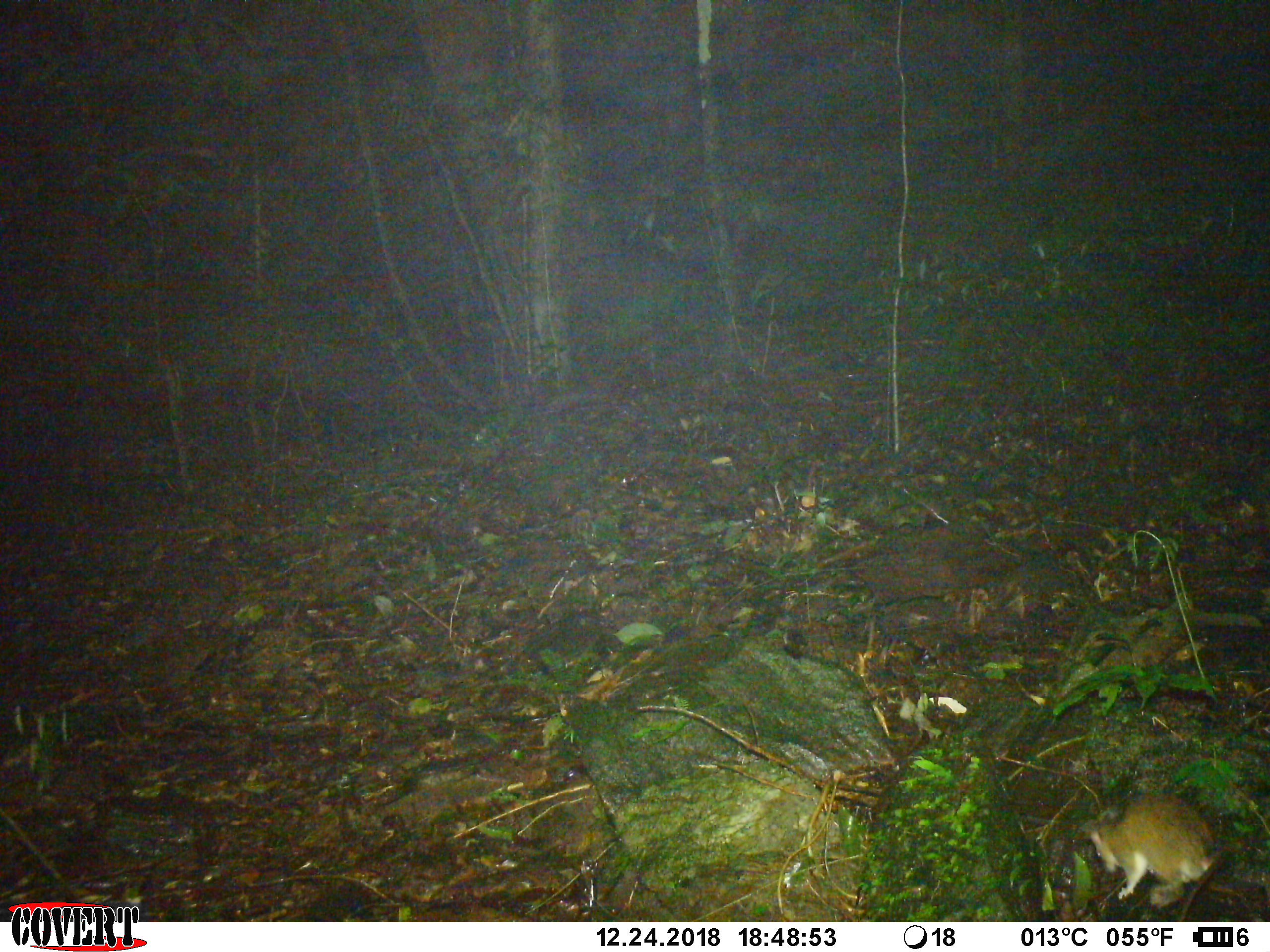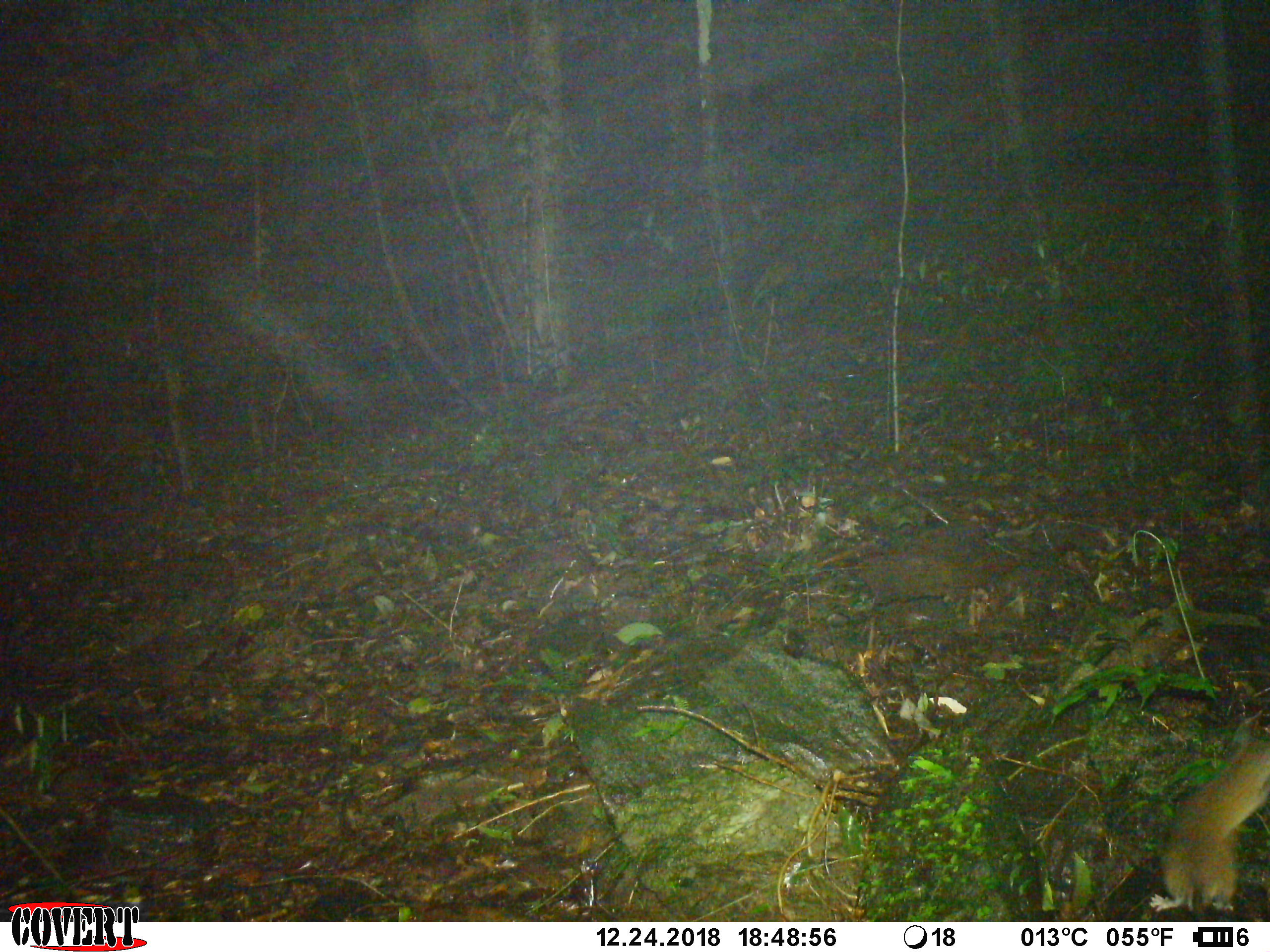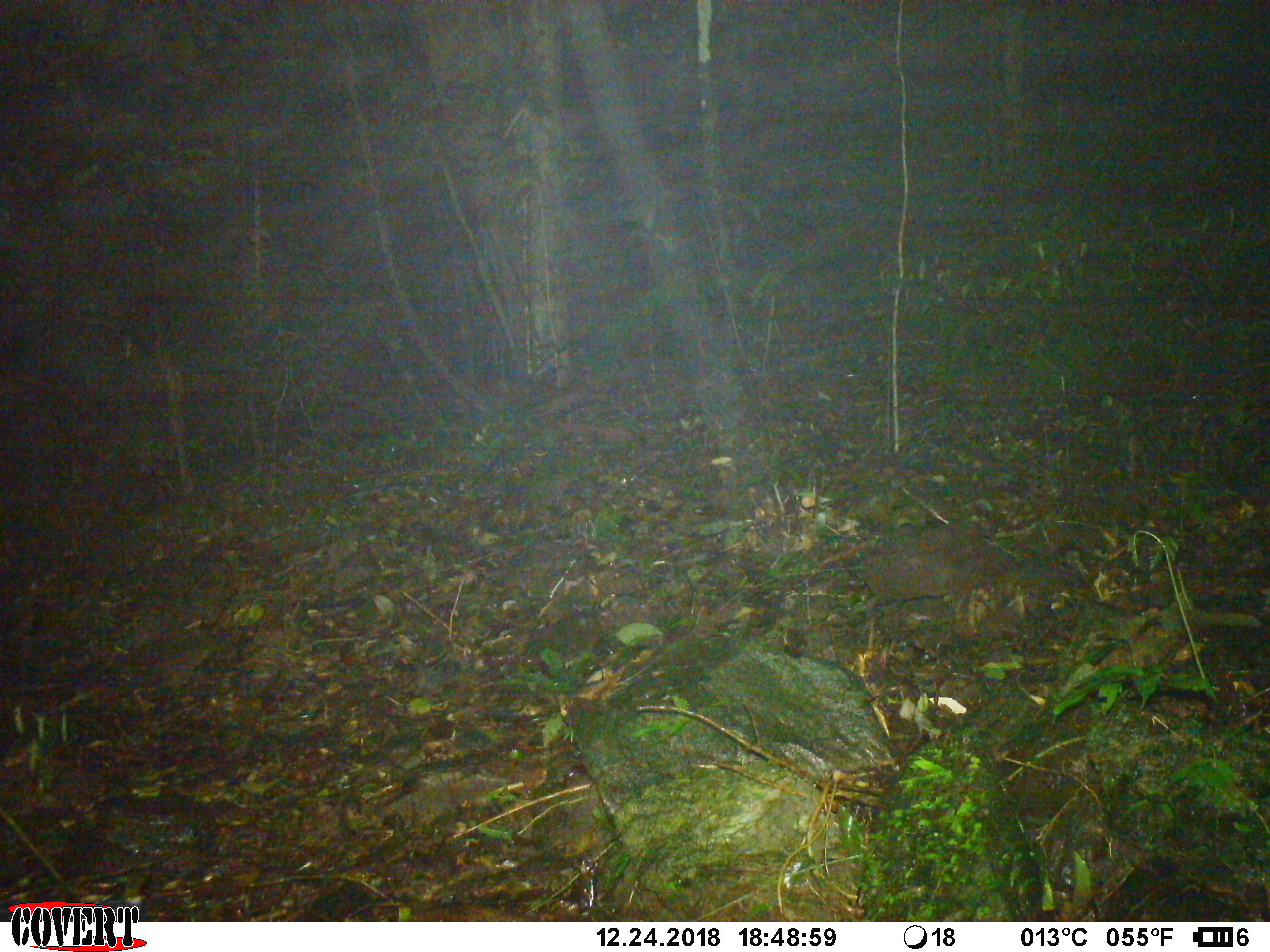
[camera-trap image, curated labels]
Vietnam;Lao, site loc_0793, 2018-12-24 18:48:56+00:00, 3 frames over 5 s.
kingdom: Animalia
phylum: Chordata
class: Mammalia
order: Rodentia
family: Muridae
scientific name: Muridae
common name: old-world mice and rats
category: unidentified murid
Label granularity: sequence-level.